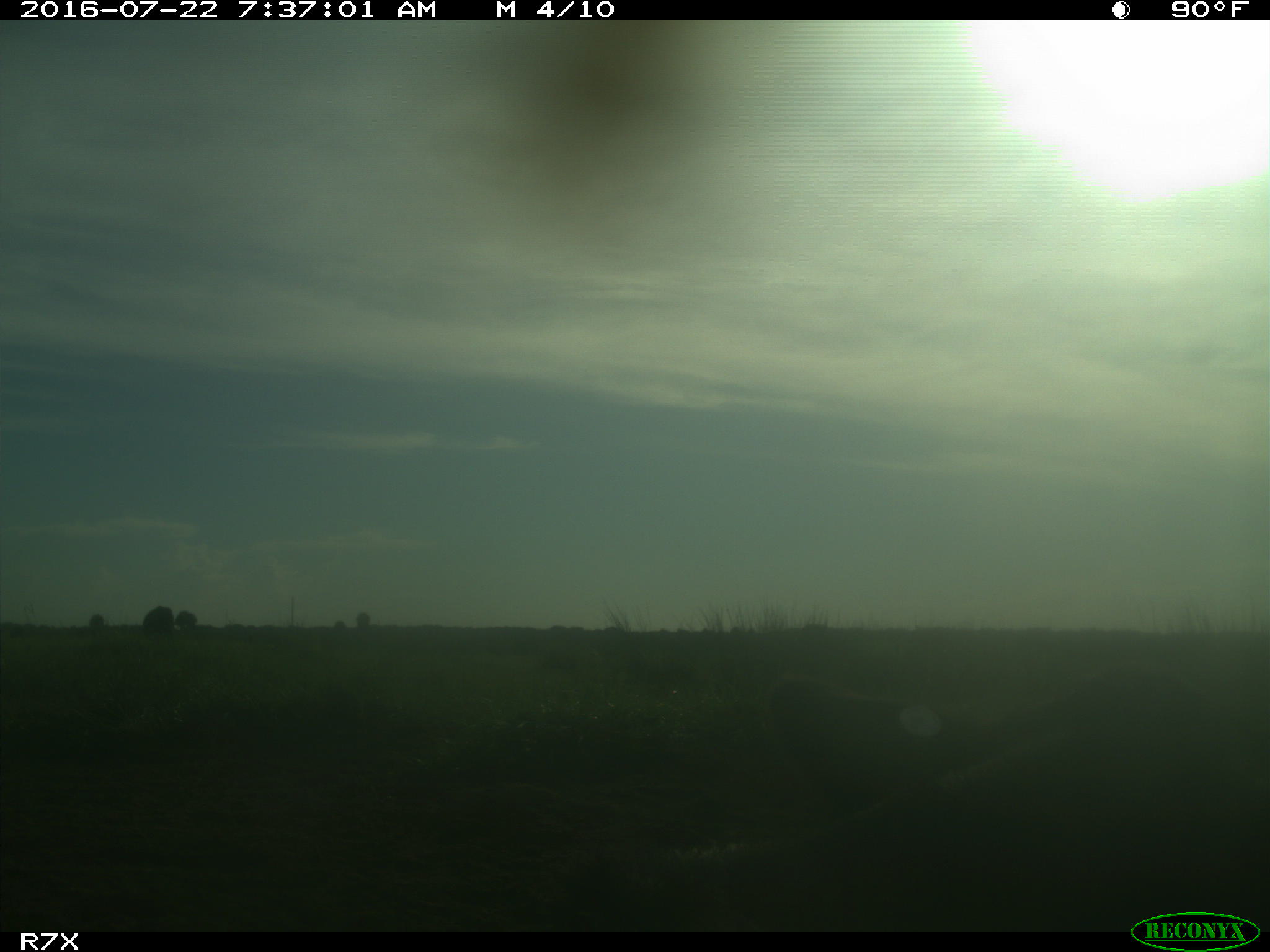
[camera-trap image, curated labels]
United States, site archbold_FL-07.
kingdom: Animalia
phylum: Chordata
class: Mammalia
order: Artiodactyla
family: Bovidae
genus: Bos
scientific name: Bos taurus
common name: domestic cow